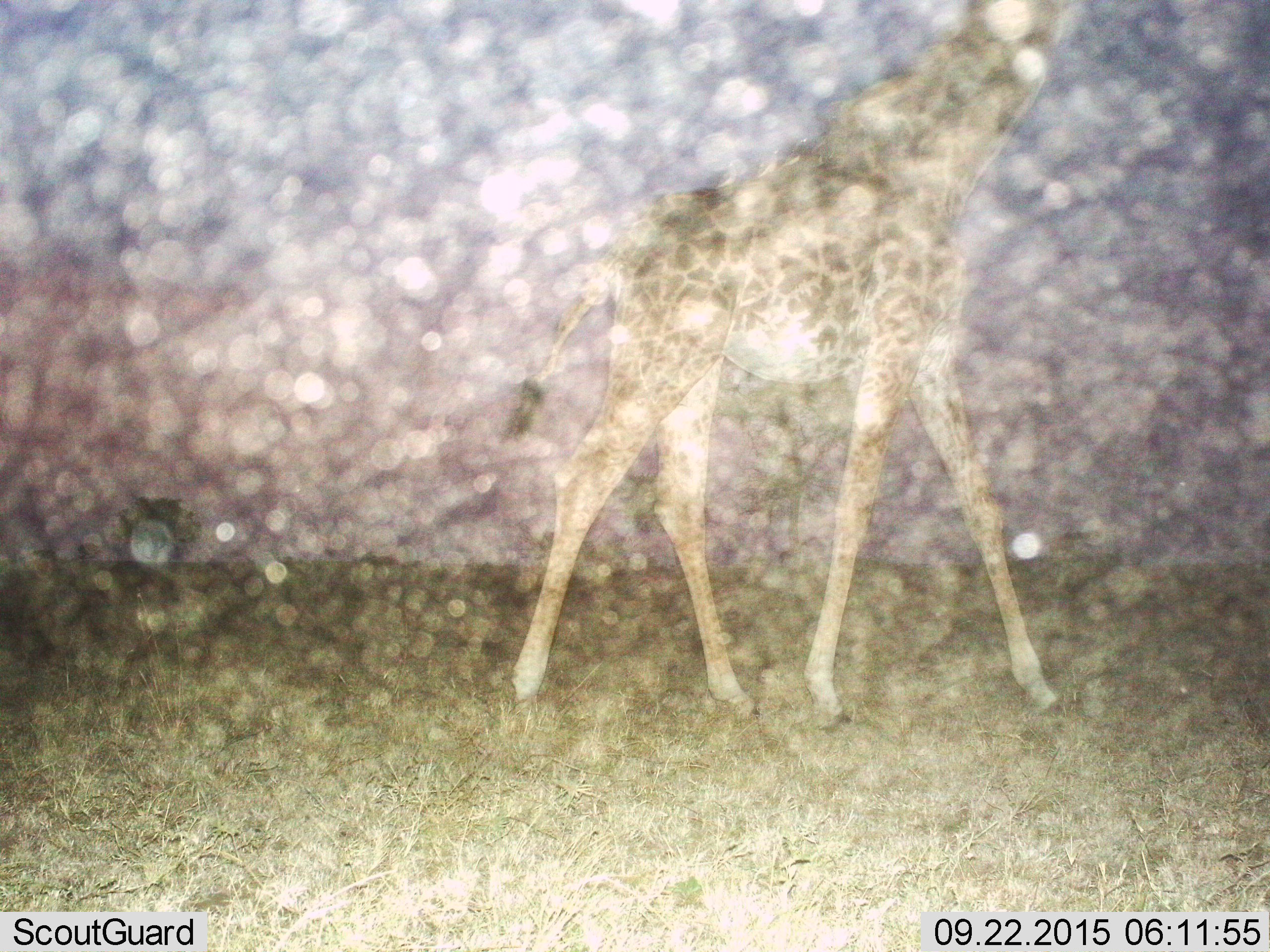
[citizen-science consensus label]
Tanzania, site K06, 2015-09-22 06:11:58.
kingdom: Animalia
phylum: Chordata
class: Mammalia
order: Artiodactyla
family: Giraffidae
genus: Giraffa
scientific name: Giraffa camelopardalis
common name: giraffe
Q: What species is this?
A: Giraffe (Giraffa camelopardalis).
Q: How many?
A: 1.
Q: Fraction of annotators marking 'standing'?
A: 33%.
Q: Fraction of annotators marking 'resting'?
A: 0%.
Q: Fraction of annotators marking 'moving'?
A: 78%.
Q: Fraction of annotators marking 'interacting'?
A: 0%.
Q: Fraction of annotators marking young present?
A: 0%.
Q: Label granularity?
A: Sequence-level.